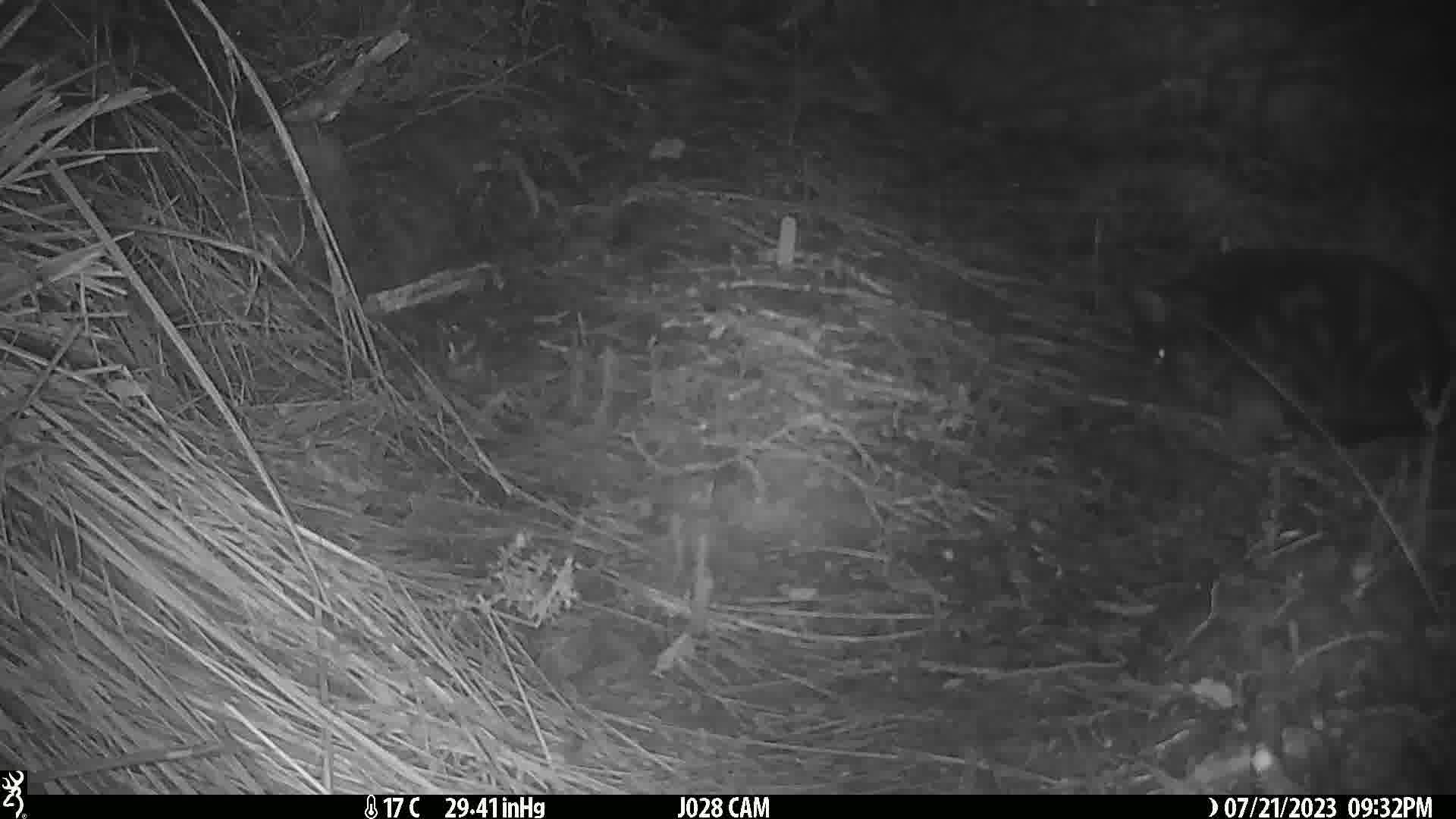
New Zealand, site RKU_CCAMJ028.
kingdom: Animalia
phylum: Chordata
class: Mammalia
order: Carnivora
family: Felidae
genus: Felis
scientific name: Felis catus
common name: domestic cat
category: cat